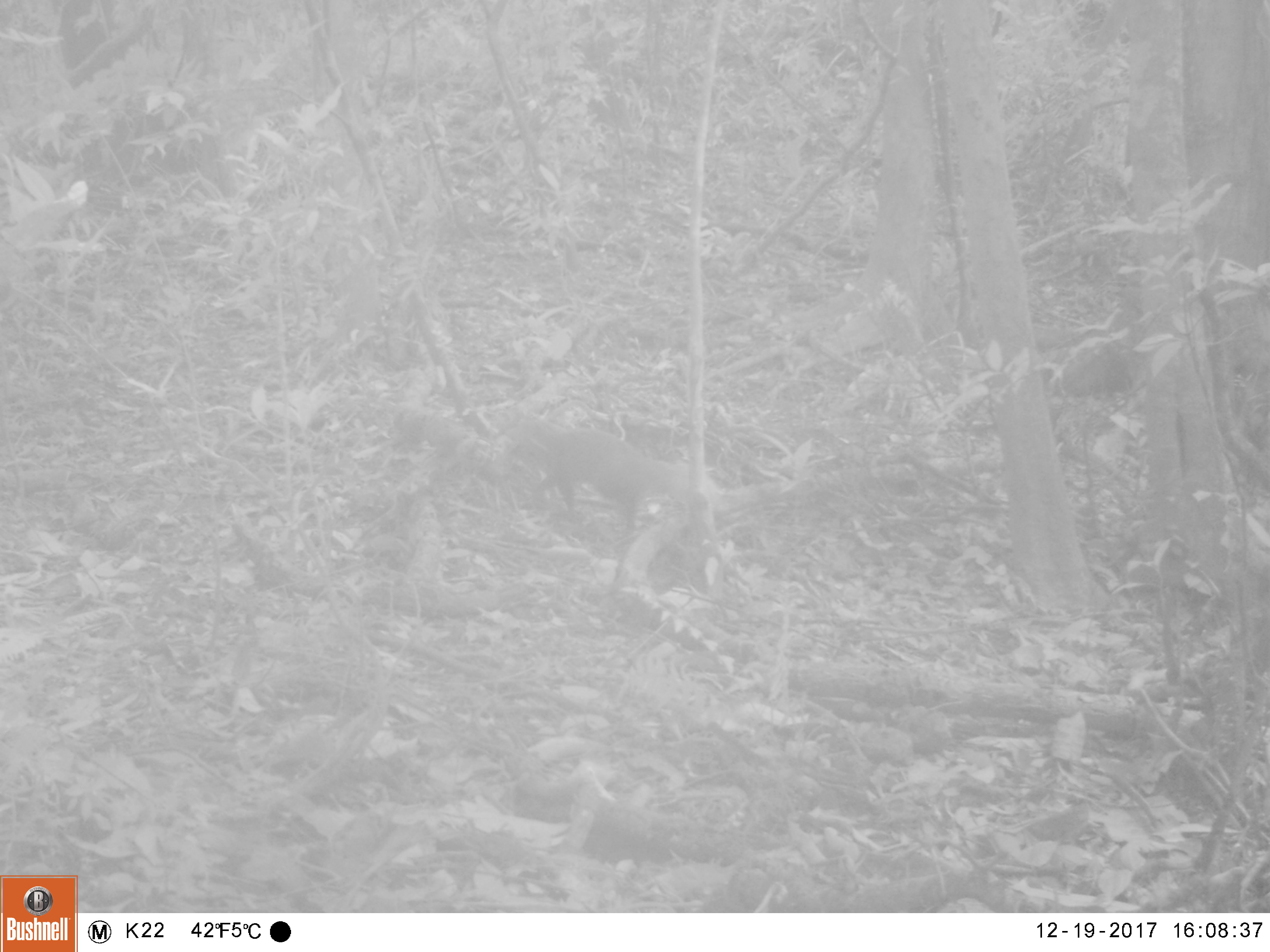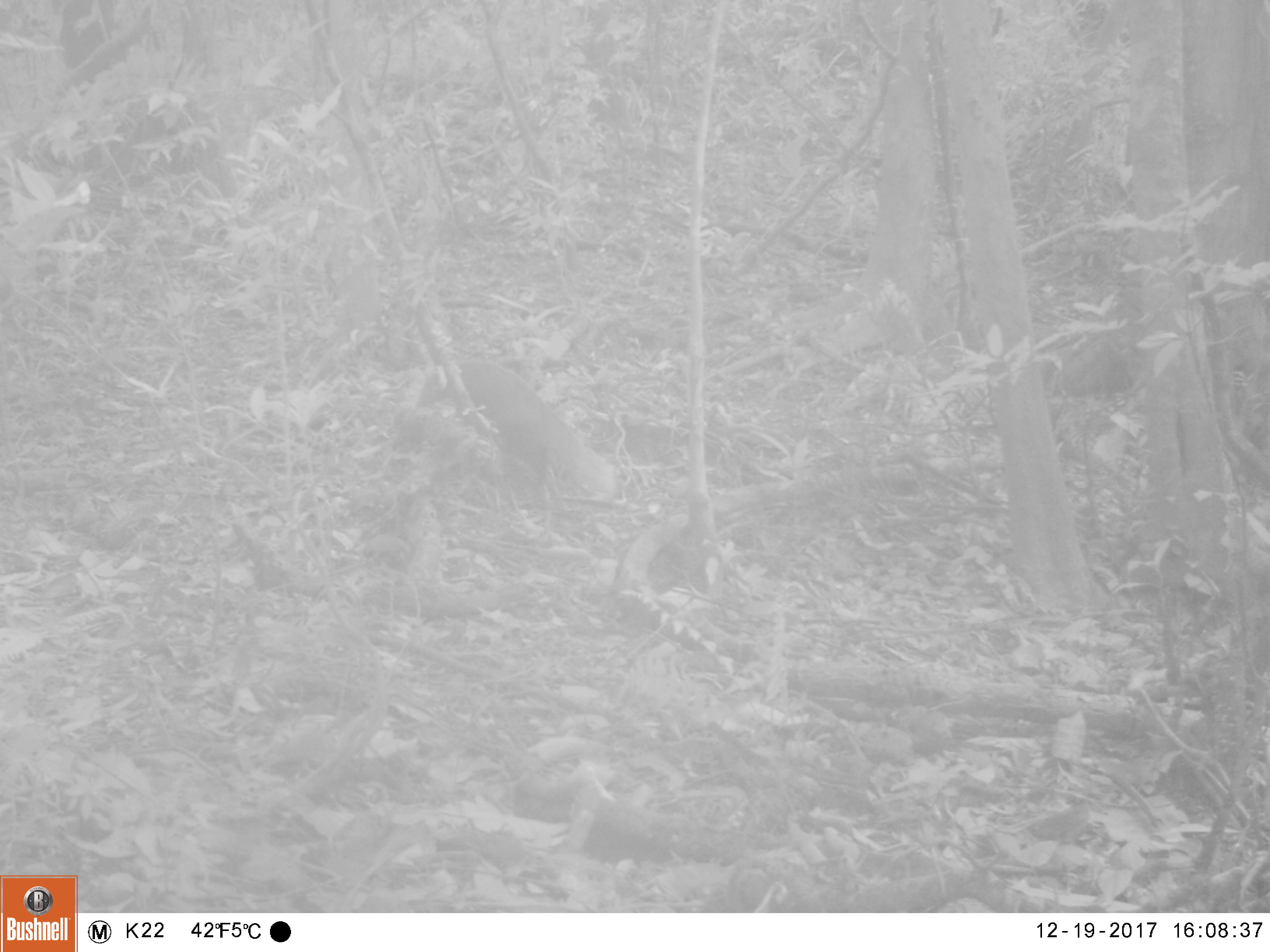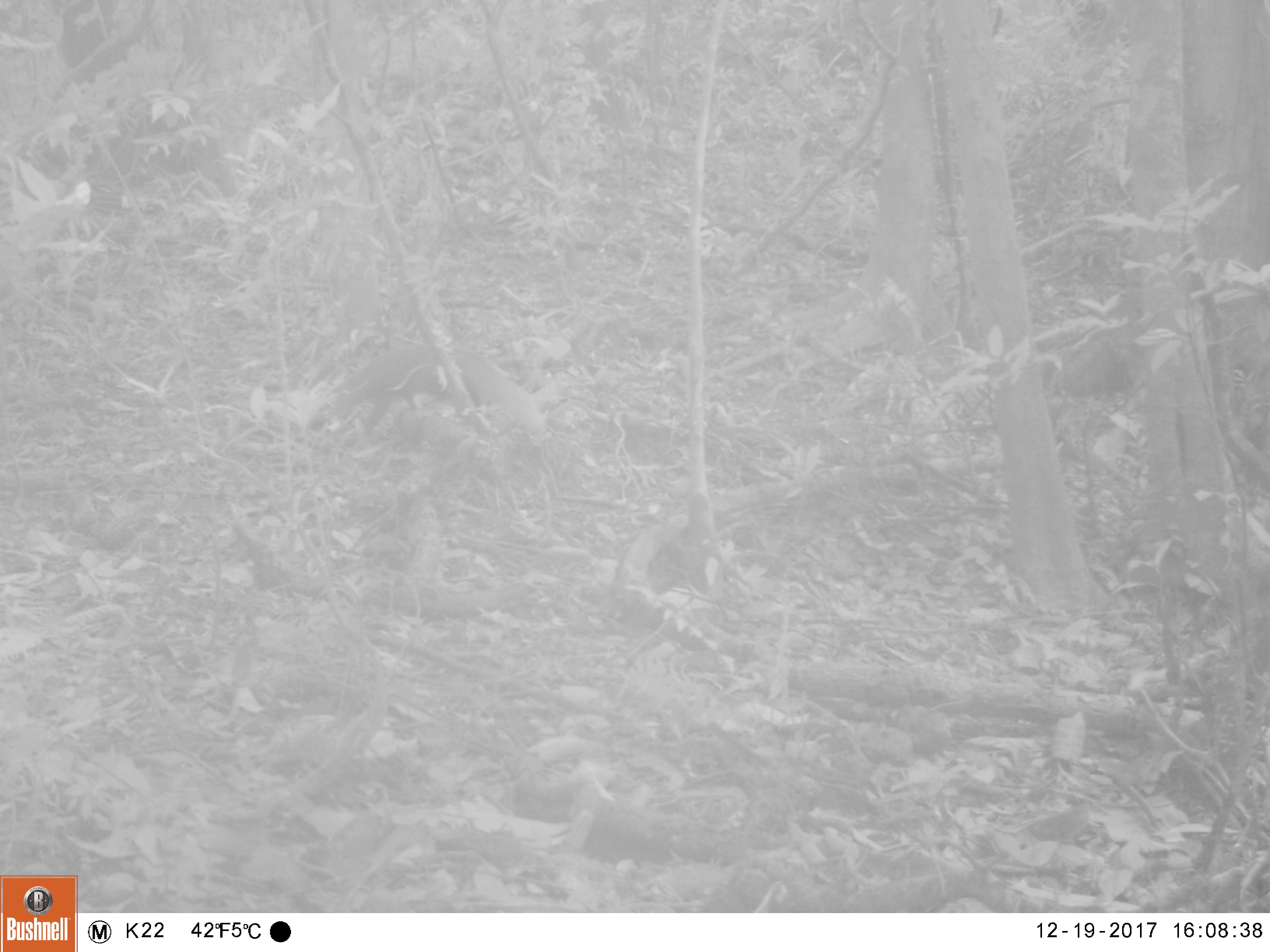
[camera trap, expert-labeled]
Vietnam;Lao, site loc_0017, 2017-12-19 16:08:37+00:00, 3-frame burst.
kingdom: Animalia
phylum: Chordata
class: Mammalia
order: Carnivora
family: Herpestidae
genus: Urva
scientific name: Urva urva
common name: crab-eating mongoose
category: crab eating mongoose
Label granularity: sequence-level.